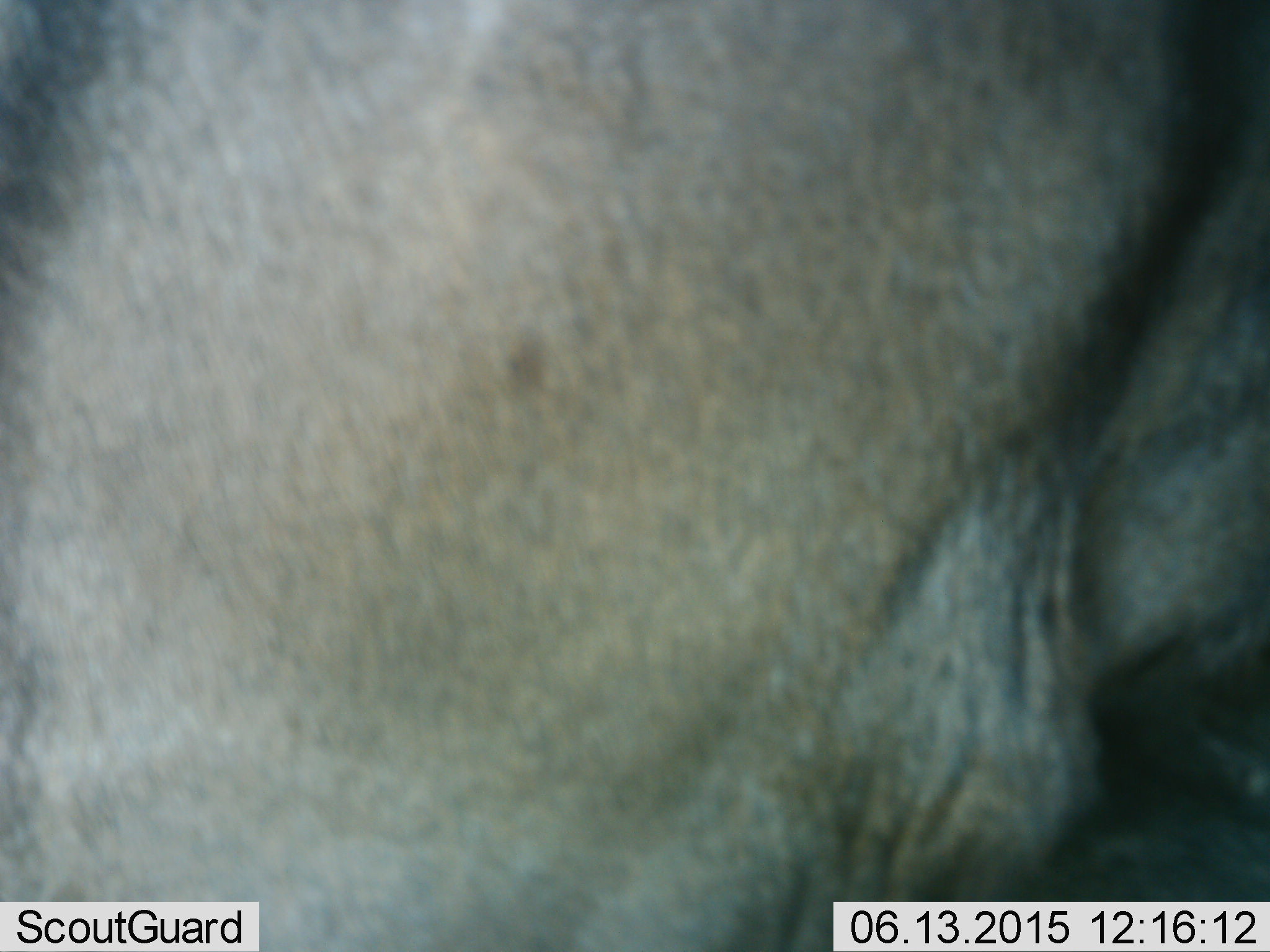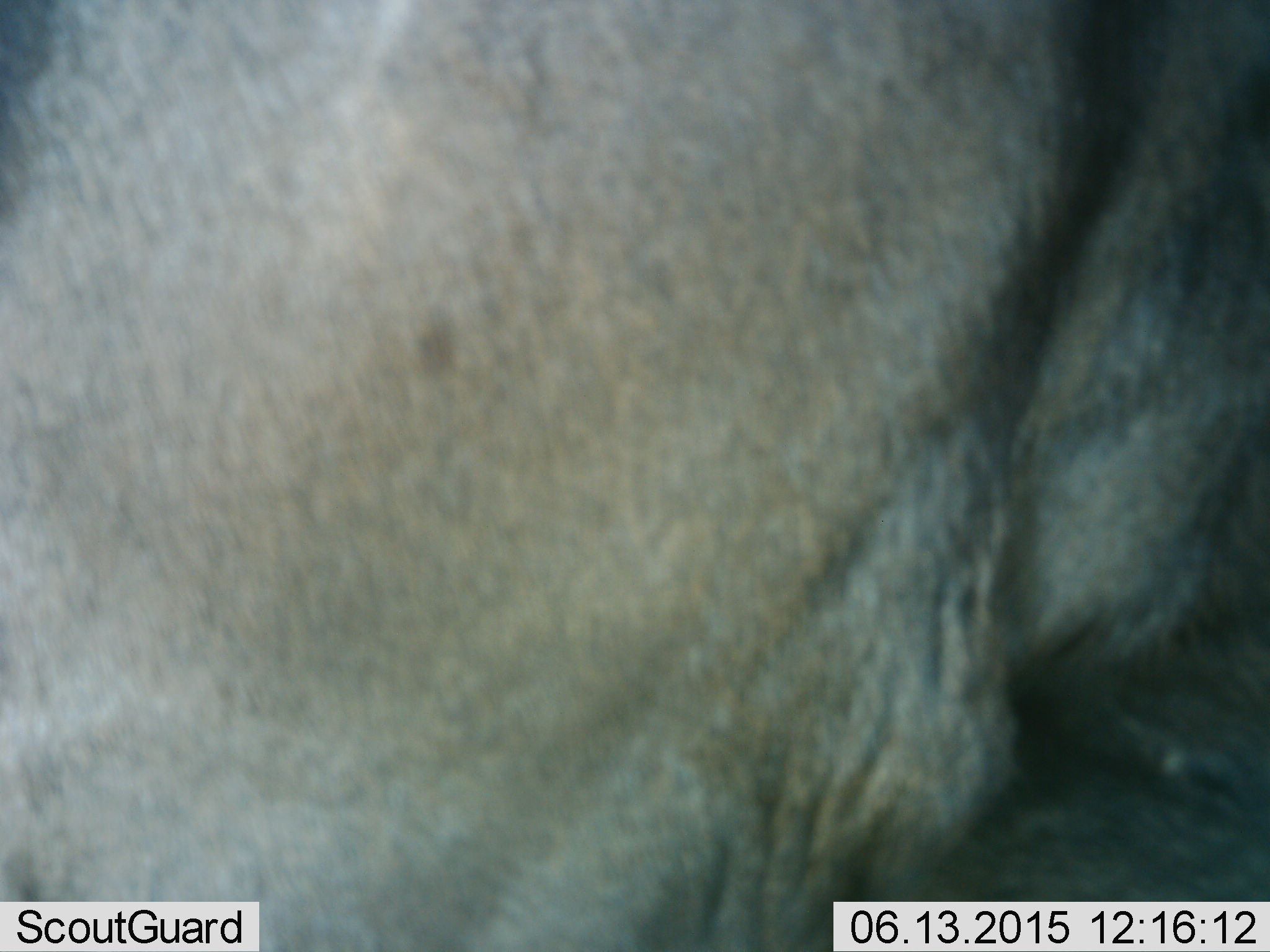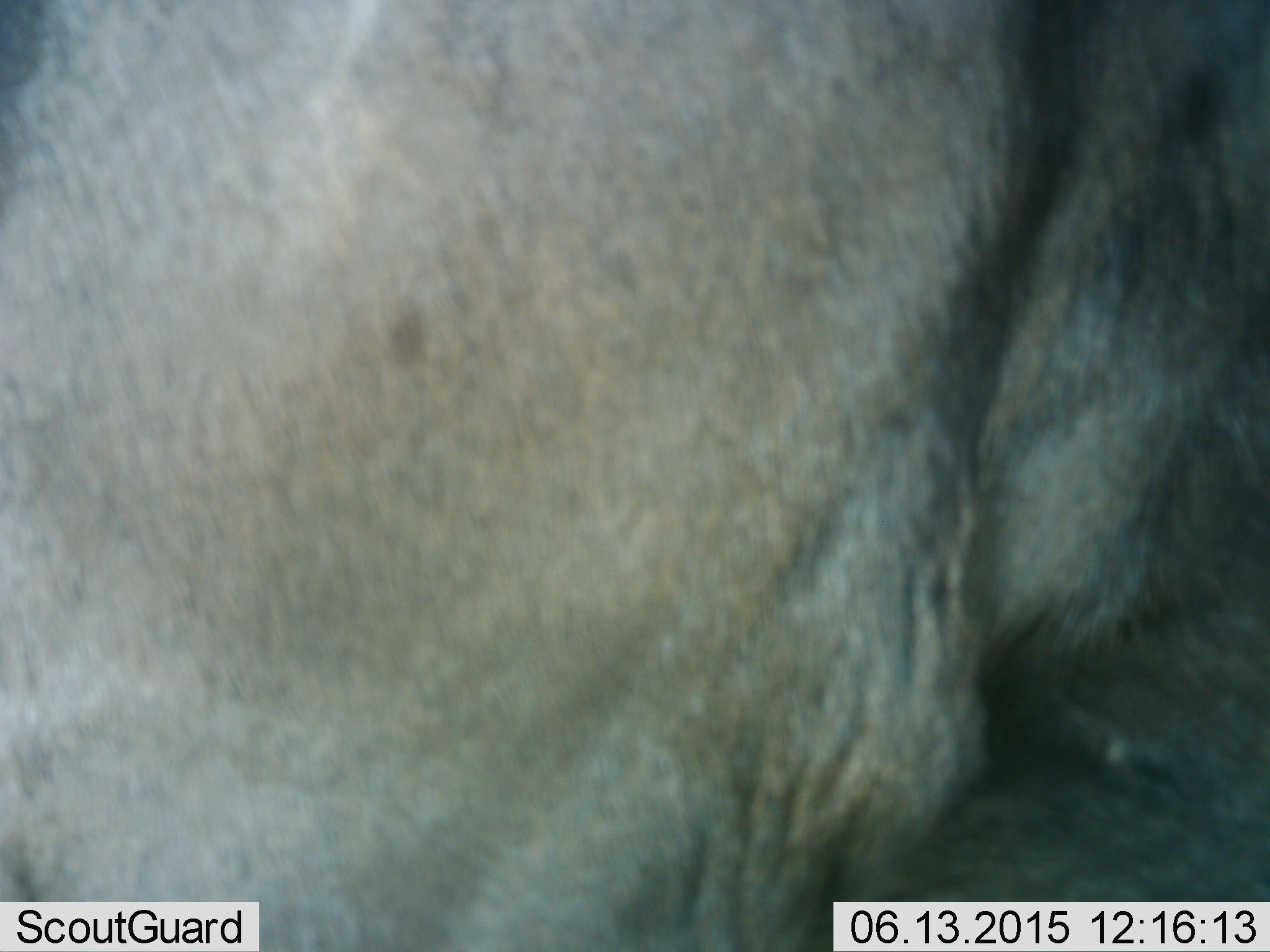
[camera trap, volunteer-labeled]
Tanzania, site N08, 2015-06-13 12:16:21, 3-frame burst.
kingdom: Animalia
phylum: Chordata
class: Mammalia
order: Artiodactyla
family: Bovidae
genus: Connochaetes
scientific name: Connochaetes taurinus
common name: blue wildebeest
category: wildebeest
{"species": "wildebeest (blue wildebeest) (Connochaetes taurinus)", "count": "1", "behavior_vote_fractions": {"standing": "90%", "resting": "0%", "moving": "10%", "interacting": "0%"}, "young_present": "0%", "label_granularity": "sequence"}